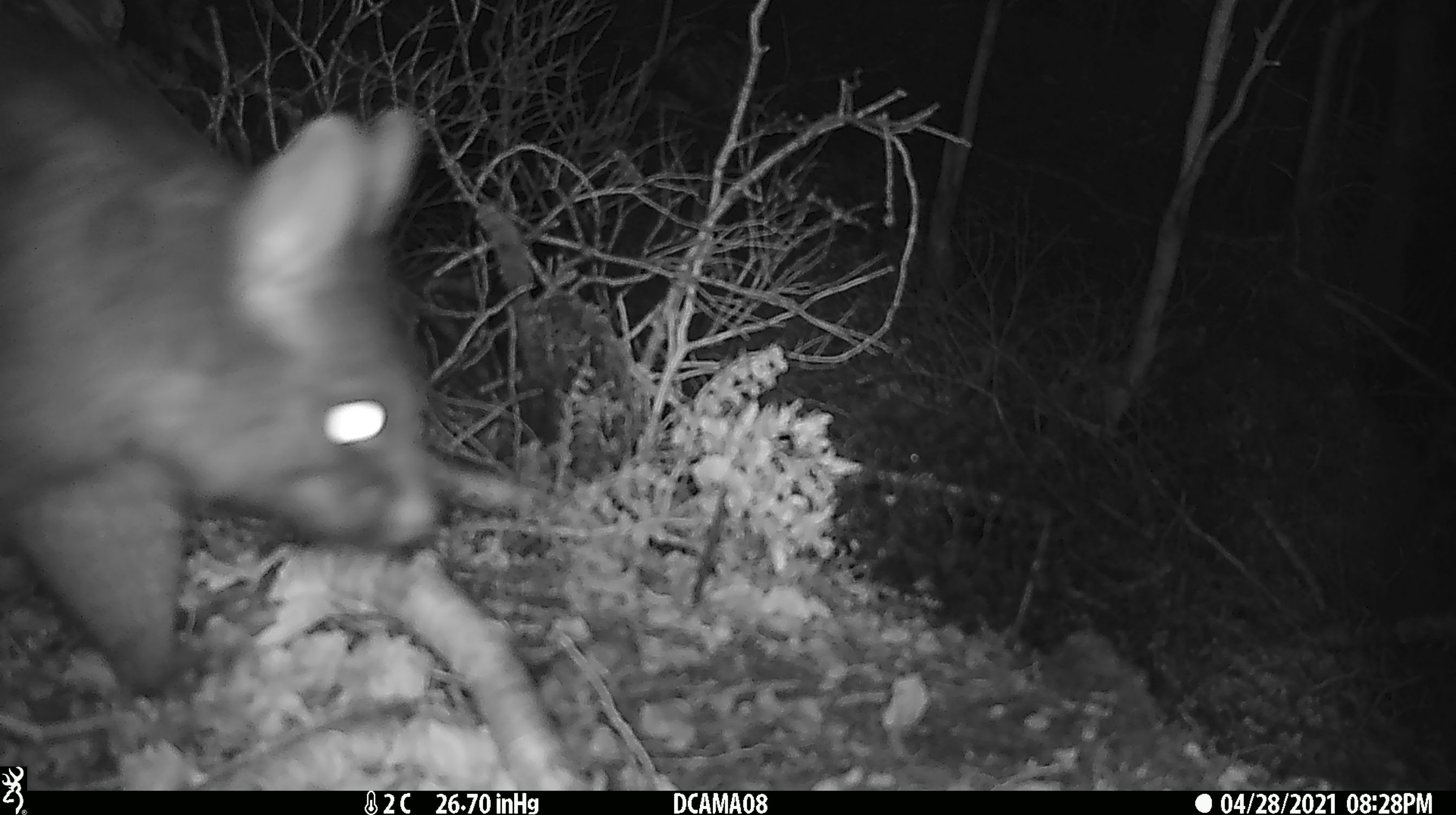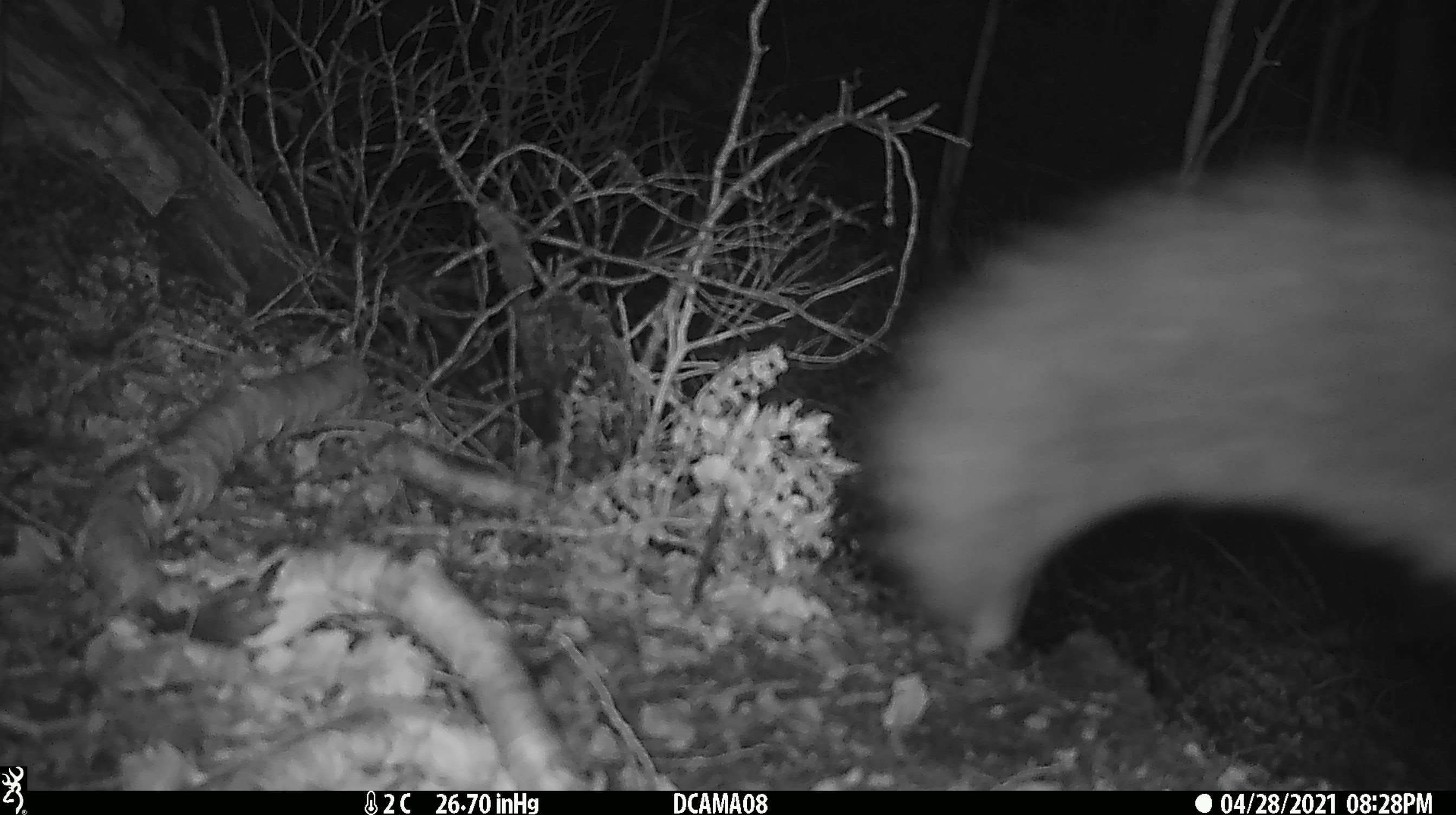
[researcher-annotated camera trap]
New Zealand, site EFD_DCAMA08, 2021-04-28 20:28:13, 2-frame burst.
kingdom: Animalia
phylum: Chordata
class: Mammalia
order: Diprotodontia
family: Phalangeridae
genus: Trichosurus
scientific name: Trichosurus vulpecula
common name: common brushtail possum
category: possum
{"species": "possum (common brushtail possum) (Trichosurus vulpecula)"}